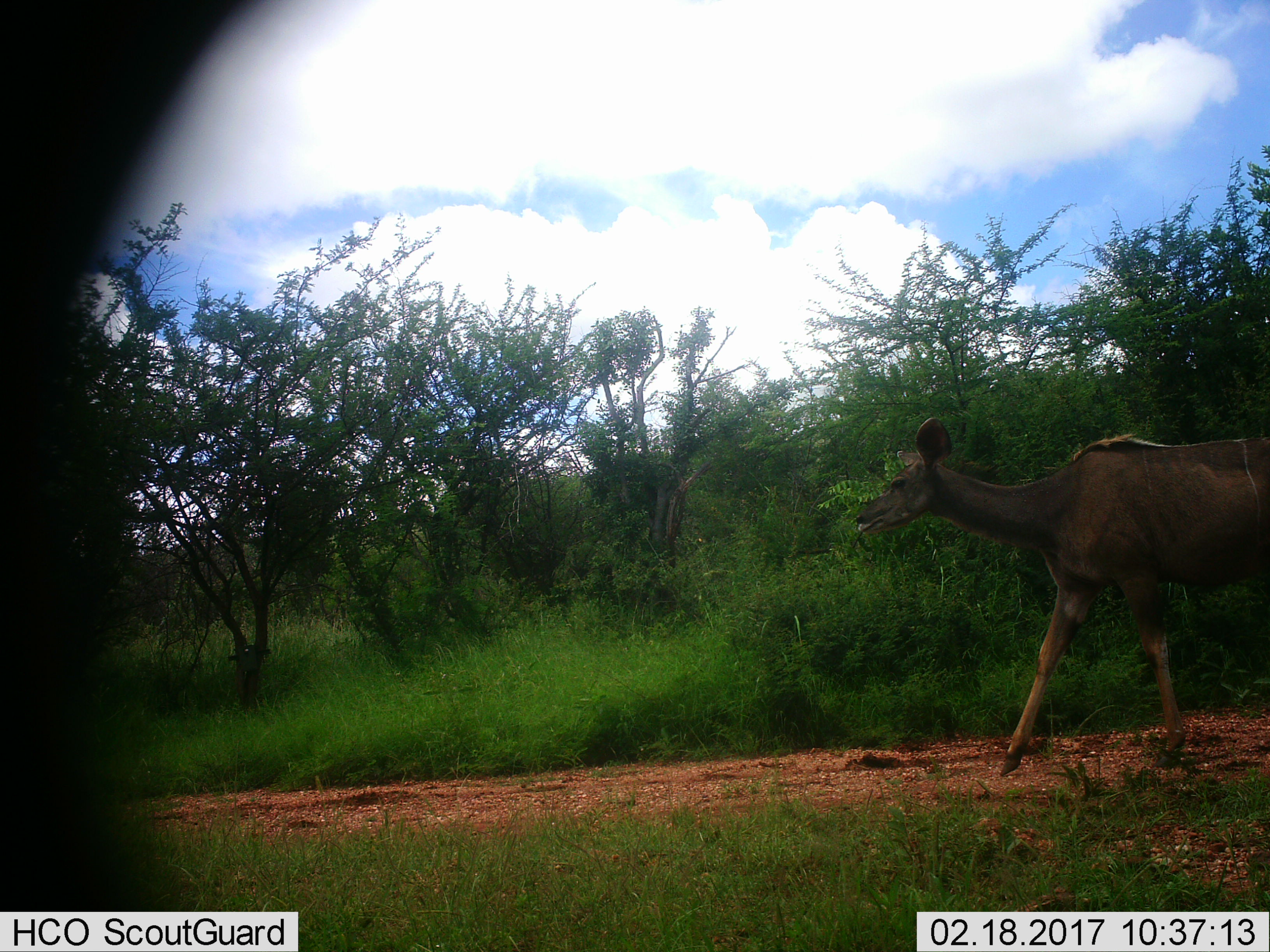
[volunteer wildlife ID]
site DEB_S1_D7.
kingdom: Animalia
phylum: Chordata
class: Mammalia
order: Artiodactyla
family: Bovidae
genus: Tragelaphus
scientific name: Tragelaphus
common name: kudu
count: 1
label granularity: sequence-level